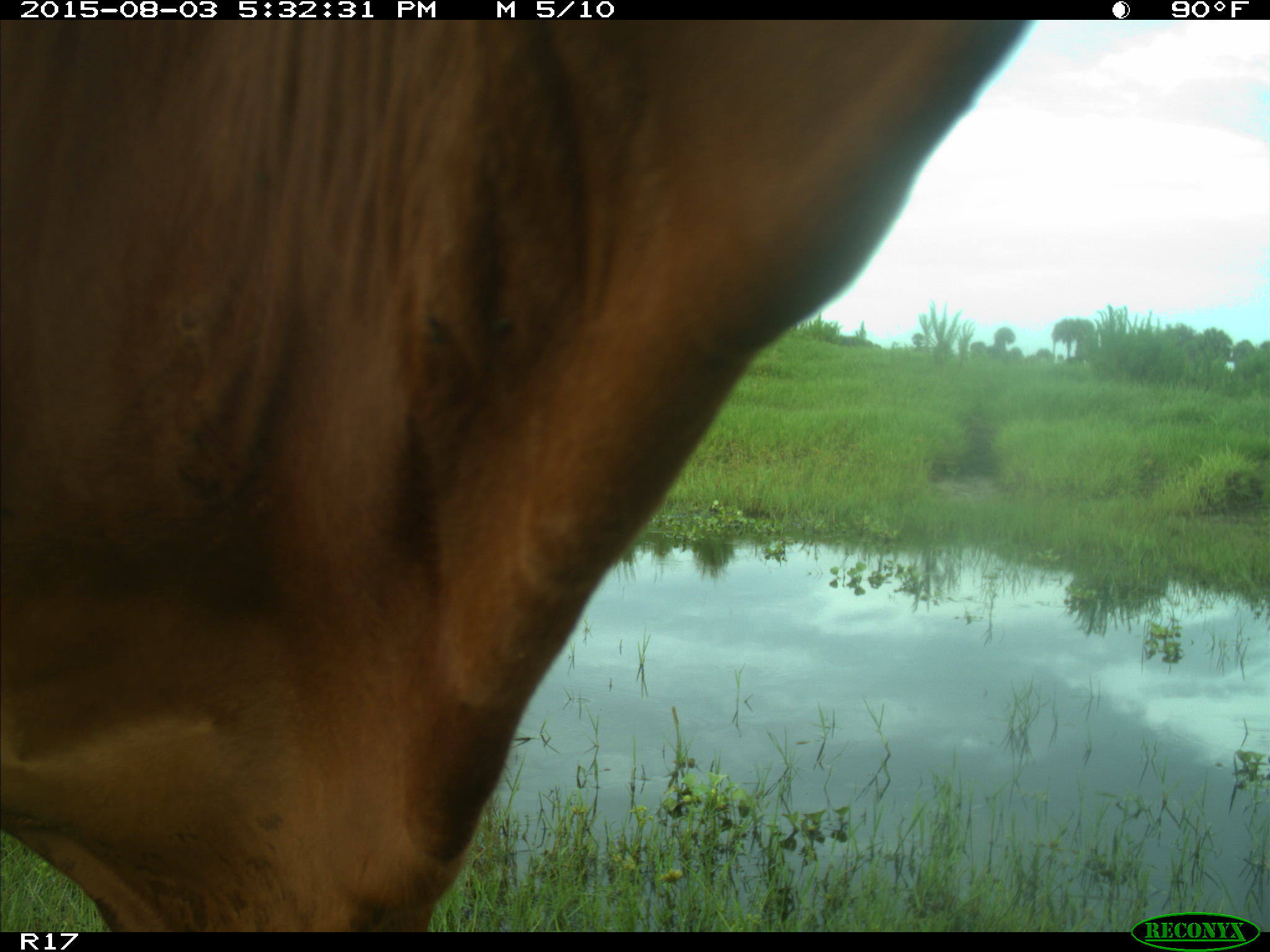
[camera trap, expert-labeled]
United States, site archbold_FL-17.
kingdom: Animalia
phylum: Chordata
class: Mammalia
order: Artiodactyla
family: Bovidae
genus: Bos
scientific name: Bos taurus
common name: domestic cow